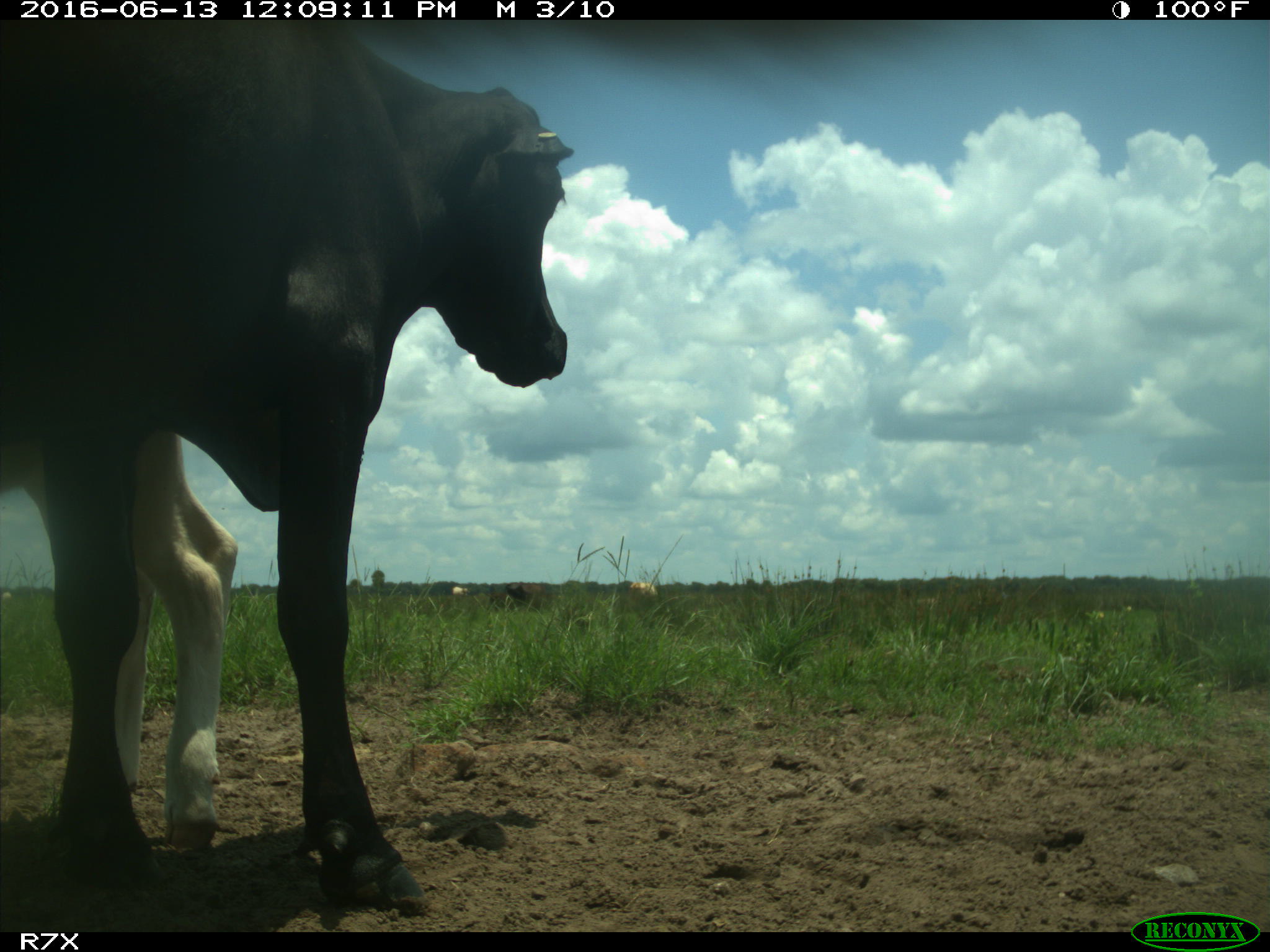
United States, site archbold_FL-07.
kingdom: Animalia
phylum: Chordata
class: Mammalia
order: Artiodactyla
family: Bovidae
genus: Bos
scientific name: Bos taurus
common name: domestic cow